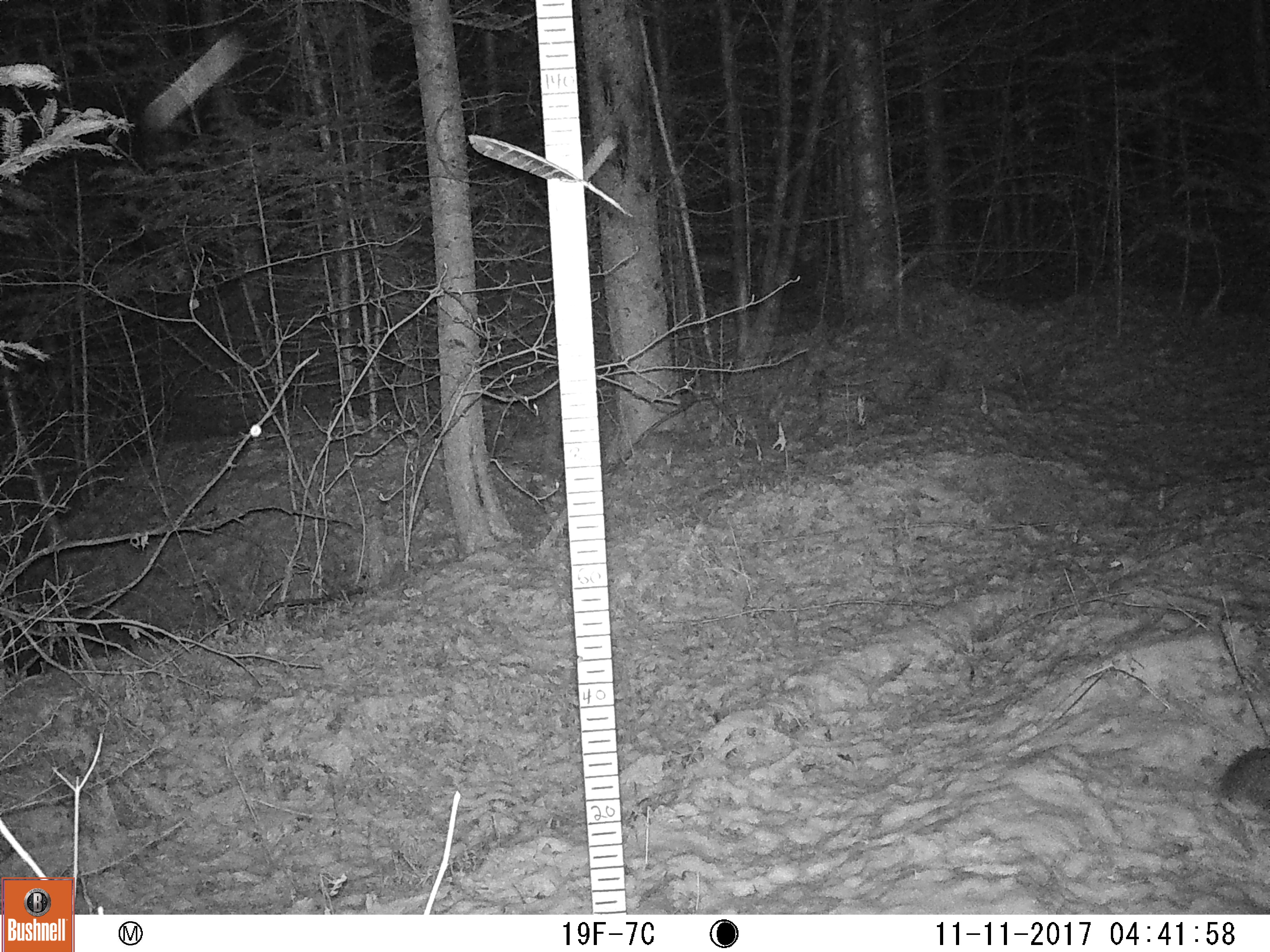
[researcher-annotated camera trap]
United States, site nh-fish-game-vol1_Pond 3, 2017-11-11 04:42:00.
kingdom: Animalia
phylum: Chordata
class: Mammalia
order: Lagomorpha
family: Leporidae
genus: Lepus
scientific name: Lepus americanus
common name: snowshoe hare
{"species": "snowshoe hare (Lepus americanus)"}